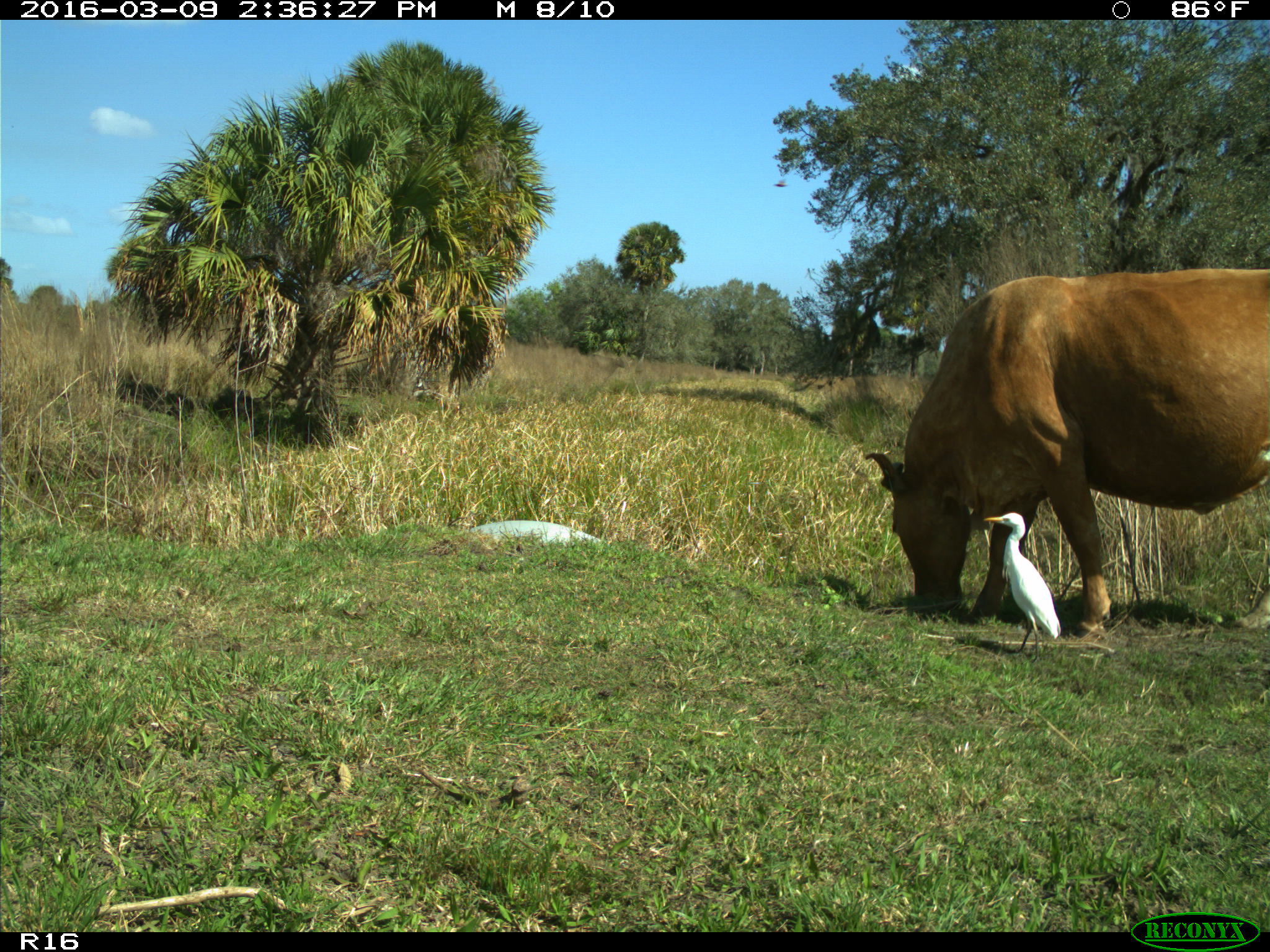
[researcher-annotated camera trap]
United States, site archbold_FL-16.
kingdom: Animalia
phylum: Chordata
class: Mammalia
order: Artiodactyla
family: Bovidae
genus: Bos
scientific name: Bos taurus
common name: domestic cow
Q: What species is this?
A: Bos taurus (domestic cow).